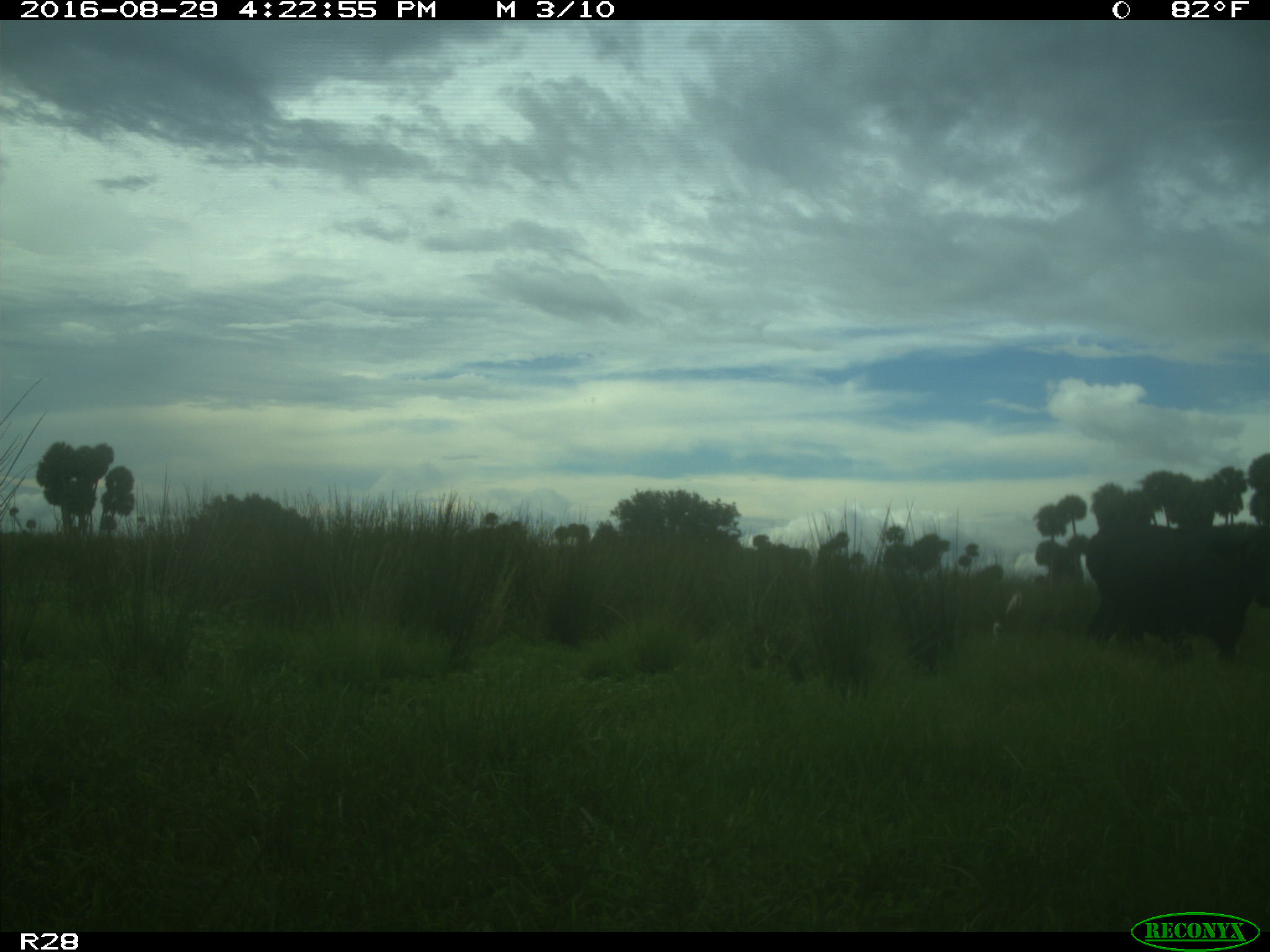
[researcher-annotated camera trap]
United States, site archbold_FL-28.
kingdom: Animalia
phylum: Chordata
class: Mammalia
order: Artiodactyla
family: Bovidae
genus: Bos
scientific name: Bos taurus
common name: domestic cow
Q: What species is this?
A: Bos taurus (domestic cow).